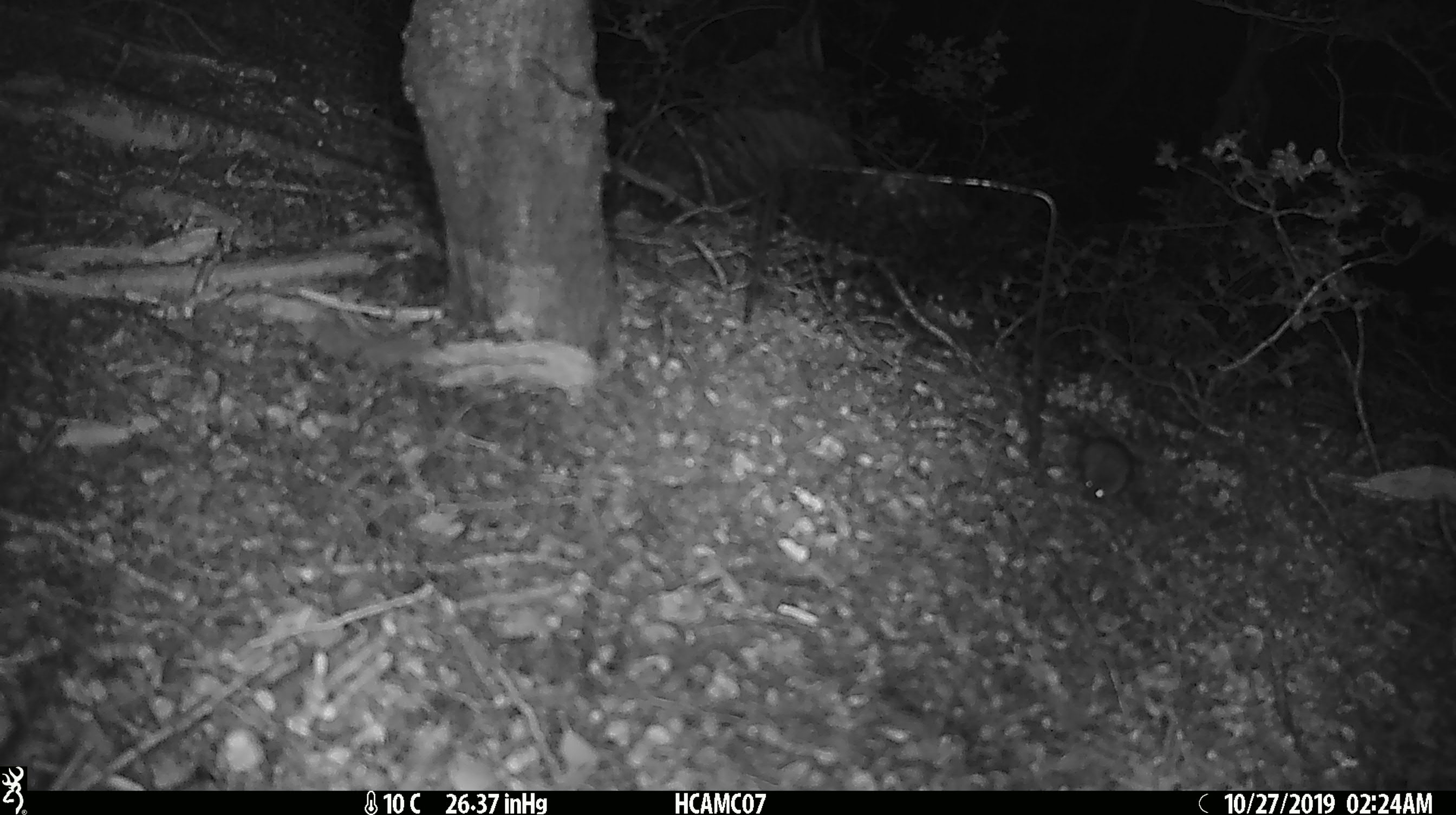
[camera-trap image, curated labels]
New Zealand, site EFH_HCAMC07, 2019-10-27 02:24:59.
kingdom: Animalia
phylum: Chordata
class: Mammalia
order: Rodentia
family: Muridae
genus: Mus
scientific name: Mus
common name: mouse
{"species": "mouse (Mus)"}